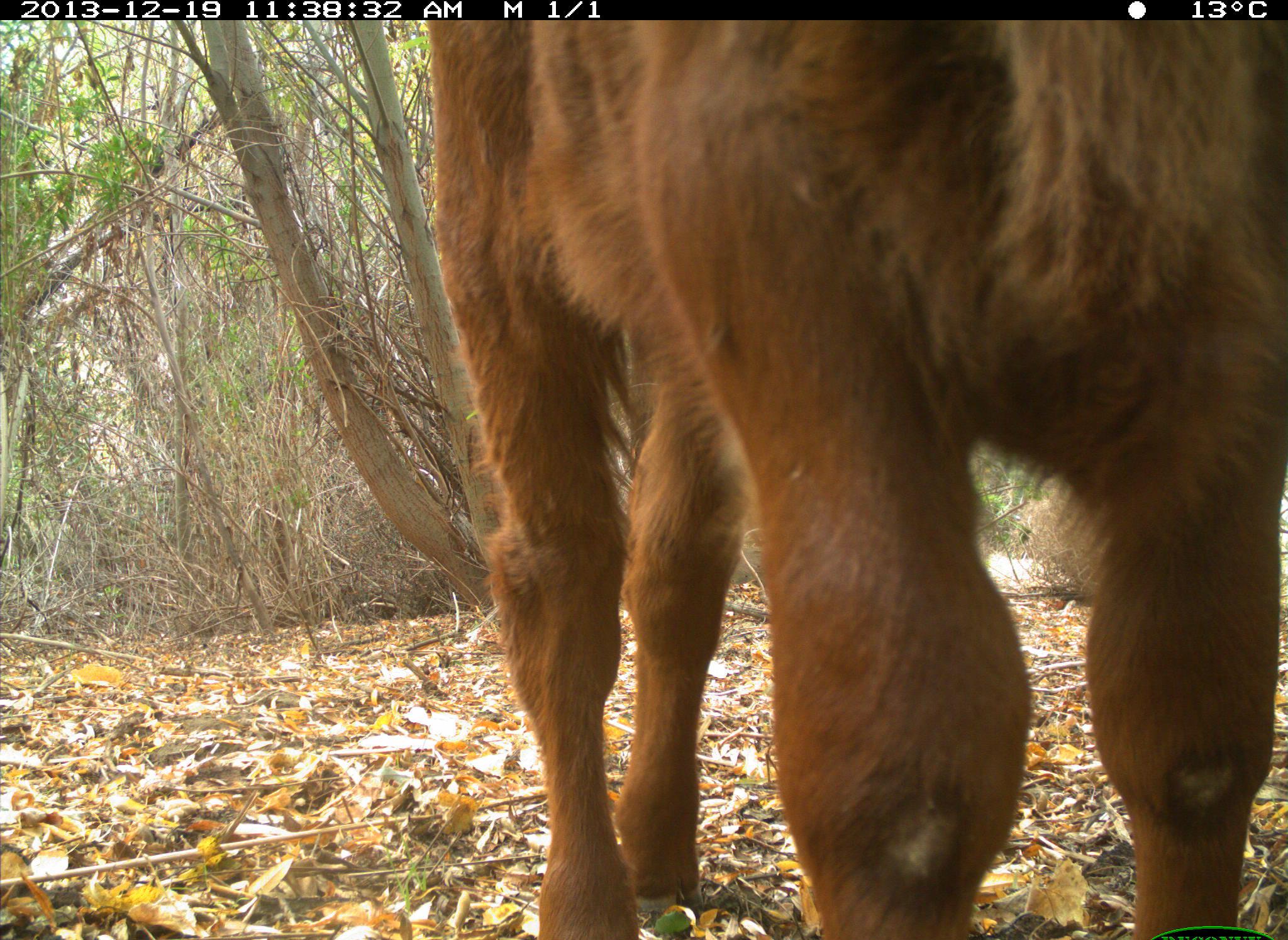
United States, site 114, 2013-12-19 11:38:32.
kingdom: Animalia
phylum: Chordata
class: Mammalia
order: Artiodactyla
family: Bovidae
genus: Bos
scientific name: Bos taurus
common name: cow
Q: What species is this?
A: Cow (Bos taurus).